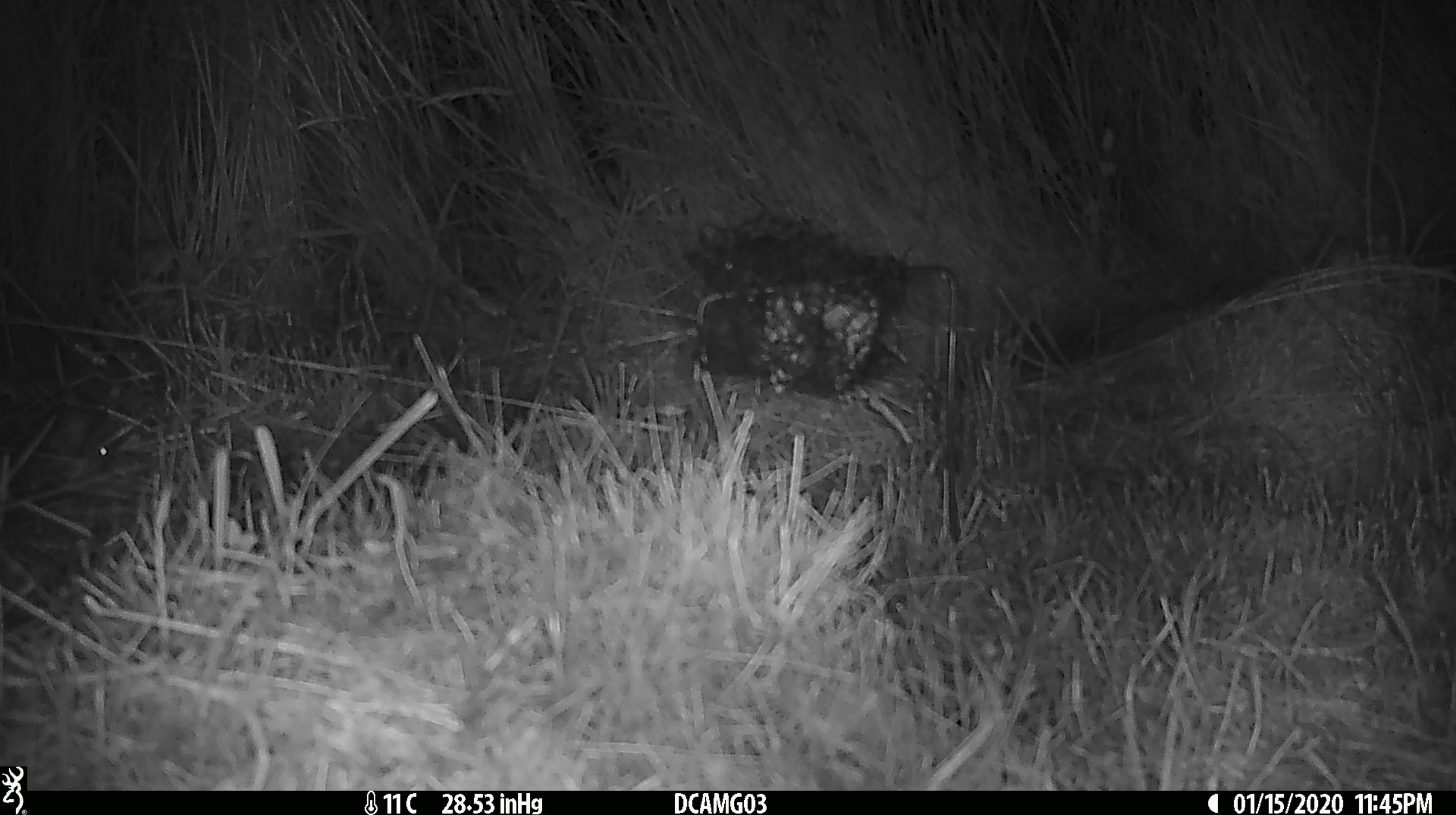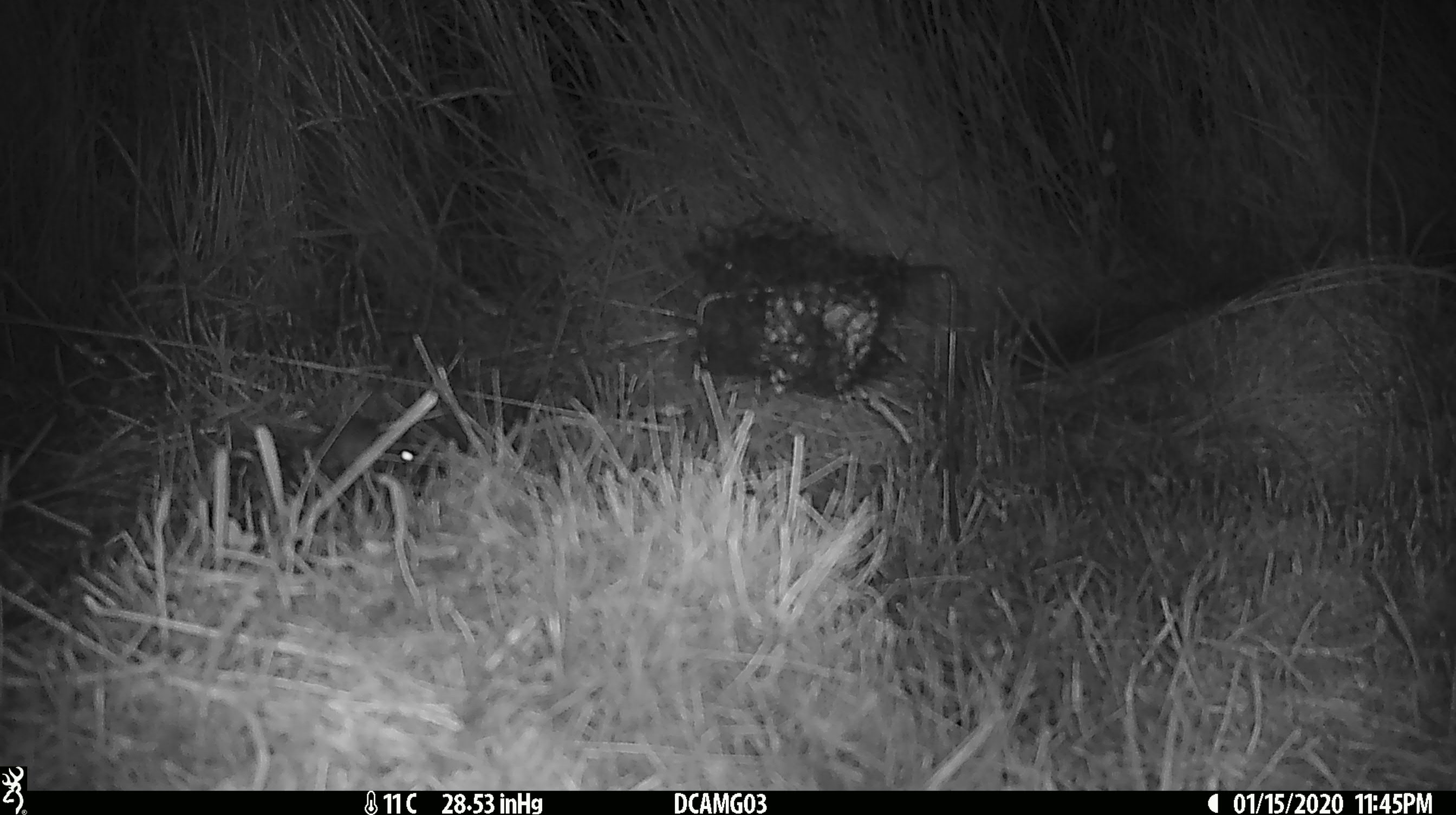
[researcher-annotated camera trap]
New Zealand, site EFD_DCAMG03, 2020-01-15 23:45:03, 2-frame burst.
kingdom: Animalia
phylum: Chordata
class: Mammalia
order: Rodentia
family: Muridae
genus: Mus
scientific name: Mus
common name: mouse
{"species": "mouse (Mus)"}